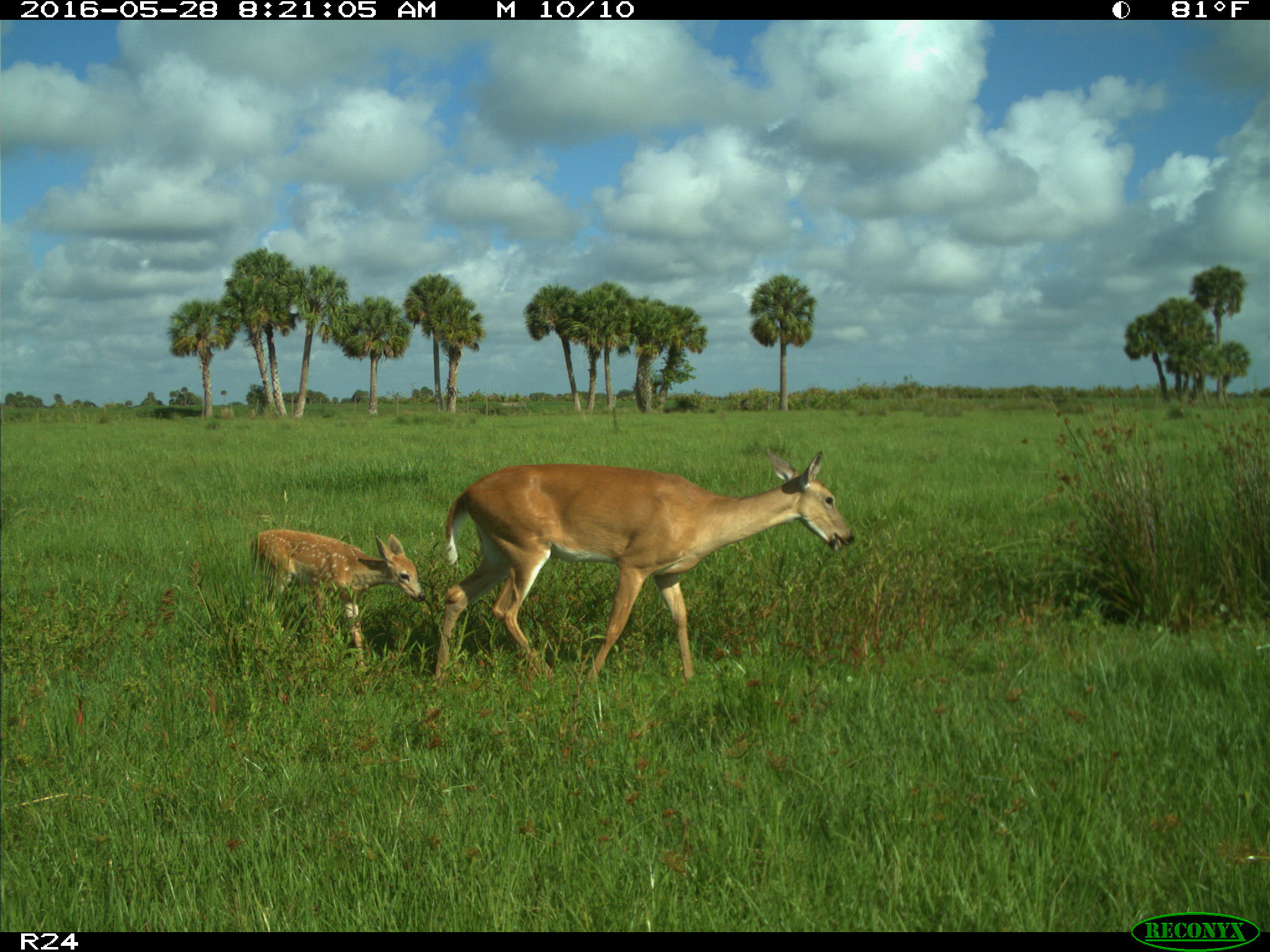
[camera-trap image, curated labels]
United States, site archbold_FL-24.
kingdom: Animalia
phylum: Chordata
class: Mammalia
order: Artiodactyla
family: Cervidae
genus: Odocoileus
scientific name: Odocoileus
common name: deer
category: unidentified deer